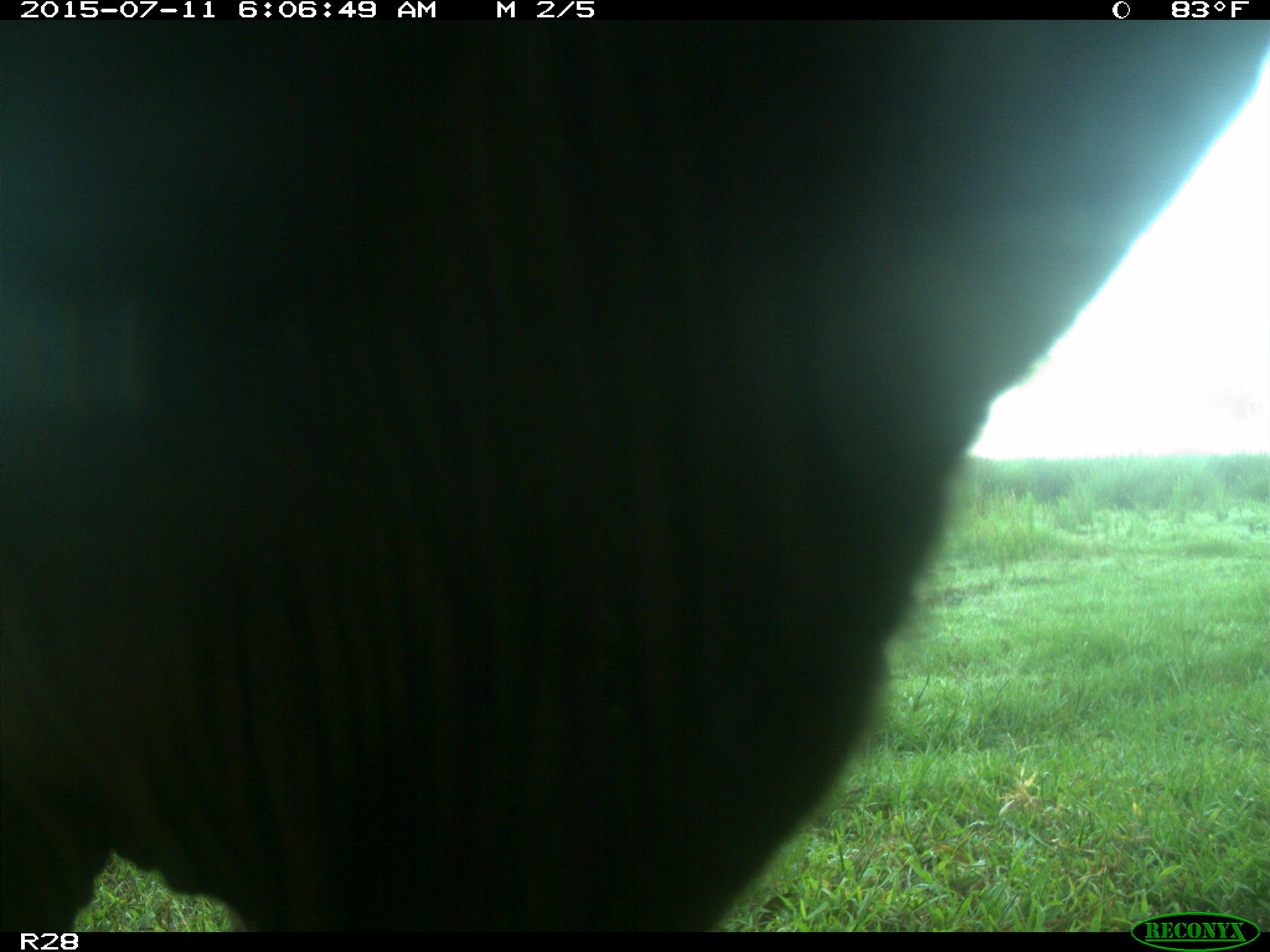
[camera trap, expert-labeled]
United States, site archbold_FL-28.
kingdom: Animalia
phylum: Chordata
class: Mammalia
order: Artiodactyla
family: Bovidae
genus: Bos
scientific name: Bos taurus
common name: domestic cow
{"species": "Bos taurus (domestic cow)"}